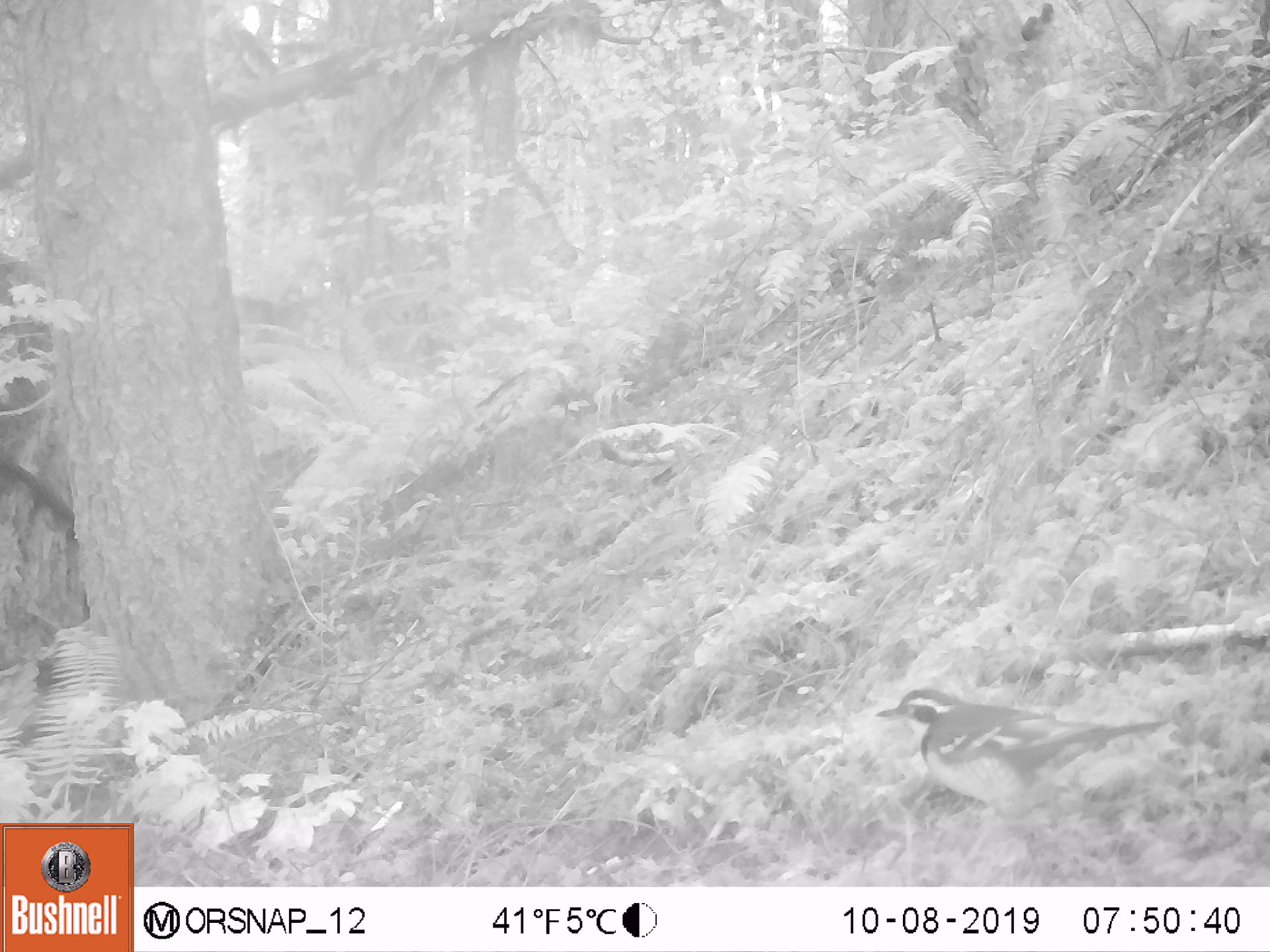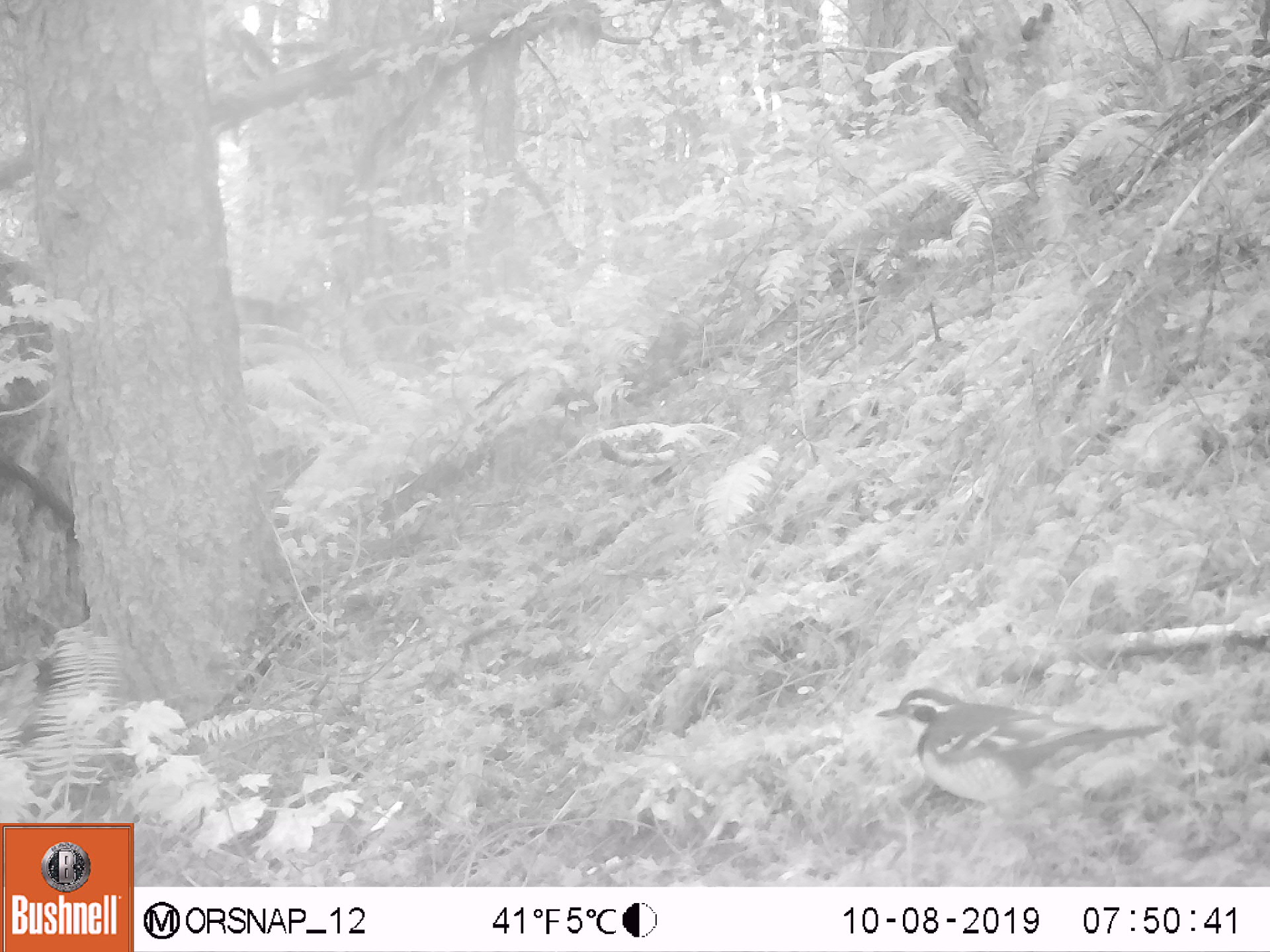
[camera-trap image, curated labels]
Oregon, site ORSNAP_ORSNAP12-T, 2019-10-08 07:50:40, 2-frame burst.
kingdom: Animalia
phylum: Chordata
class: Aves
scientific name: Aves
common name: bird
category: other bird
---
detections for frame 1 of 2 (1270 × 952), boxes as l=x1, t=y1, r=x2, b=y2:
other bird: l=869, t=678, r=1169, b=818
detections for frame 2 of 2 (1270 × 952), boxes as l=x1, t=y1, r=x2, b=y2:
other bird: l=846, t=669, r=1171, b=813